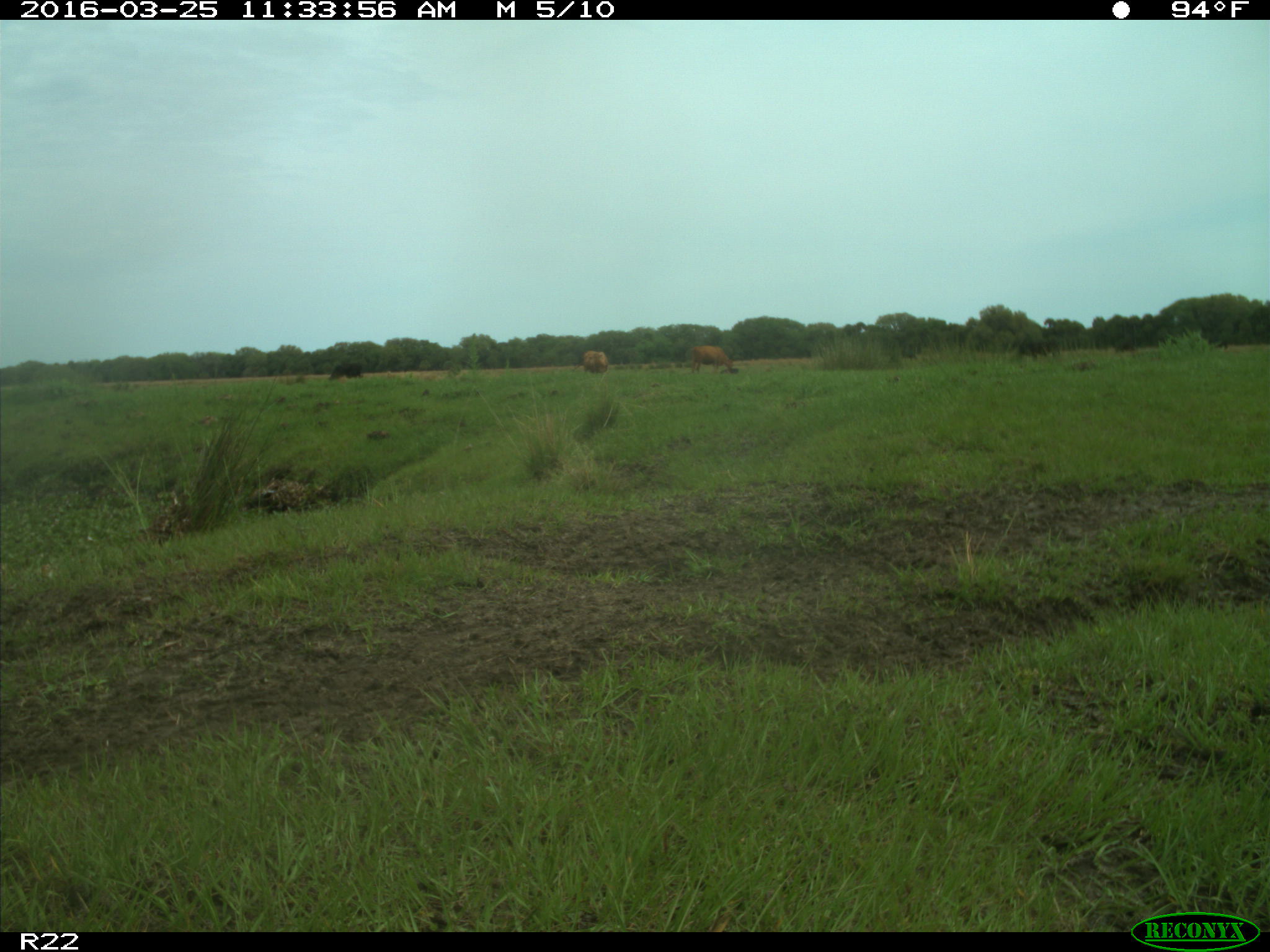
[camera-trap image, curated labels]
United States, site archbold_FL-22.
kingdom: Animalia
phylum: Chordata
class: Mammalia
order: Artiodactyla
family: Bovidae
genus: Bos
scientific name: Bos taurus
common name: domestic cow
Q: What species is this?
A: Bos taurus (domestic cow).